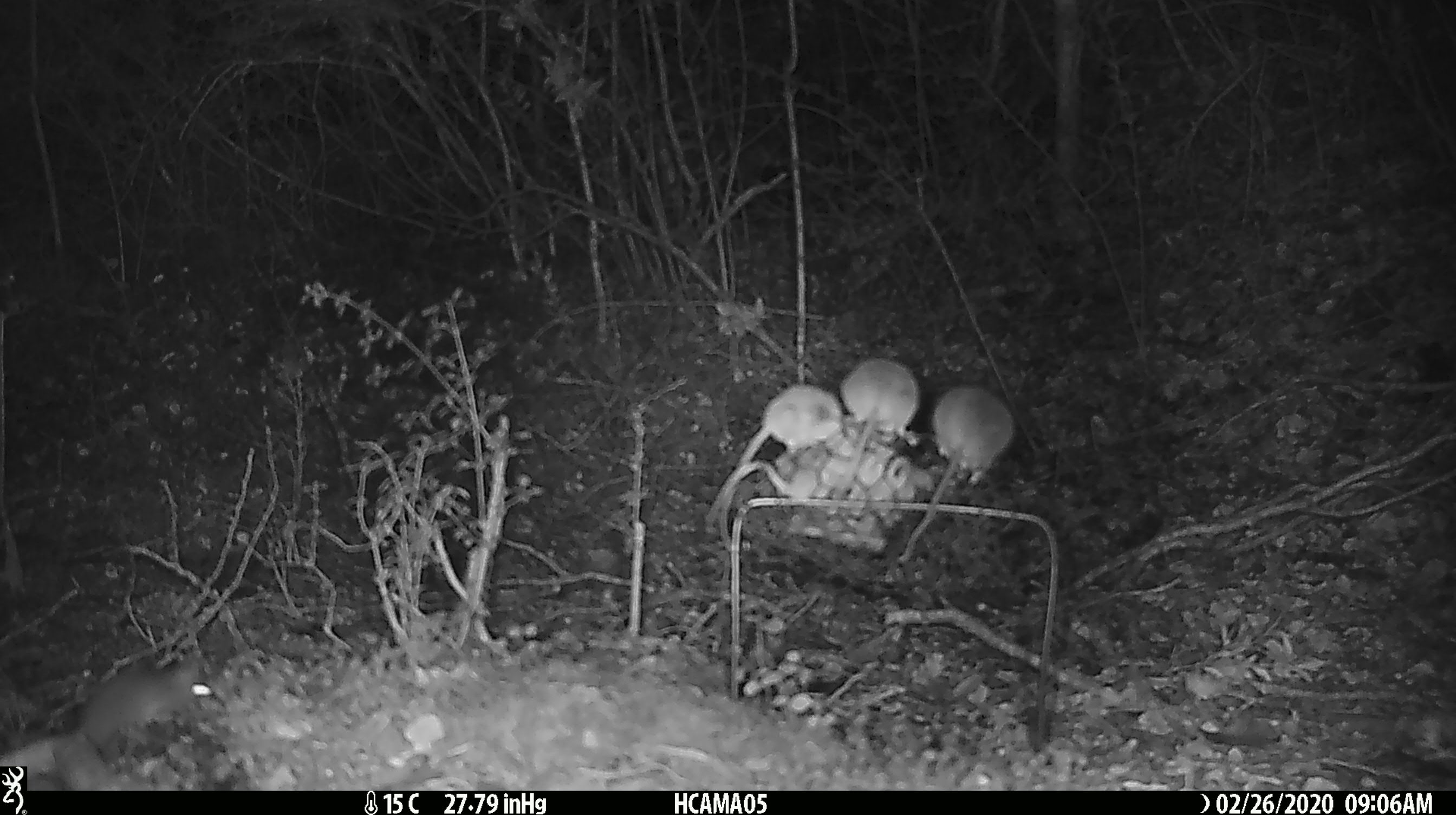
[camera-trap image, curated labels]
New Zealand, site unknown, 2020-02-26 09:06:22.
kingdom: Animalia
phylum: Chordata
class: Mammalia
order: Rodentia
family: Muridae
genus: Mus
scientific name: Mus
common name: mouse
Mouse (Mus).